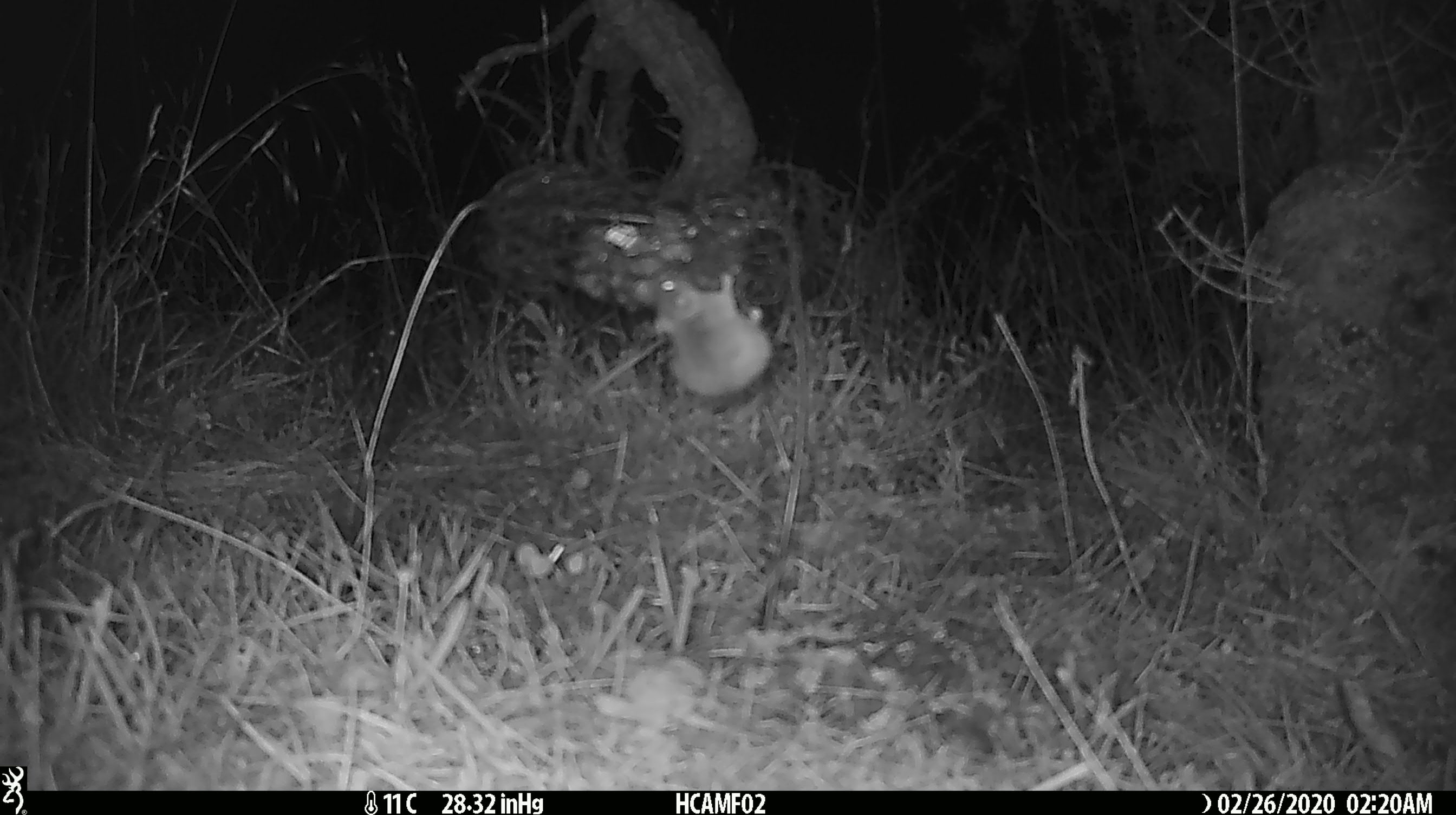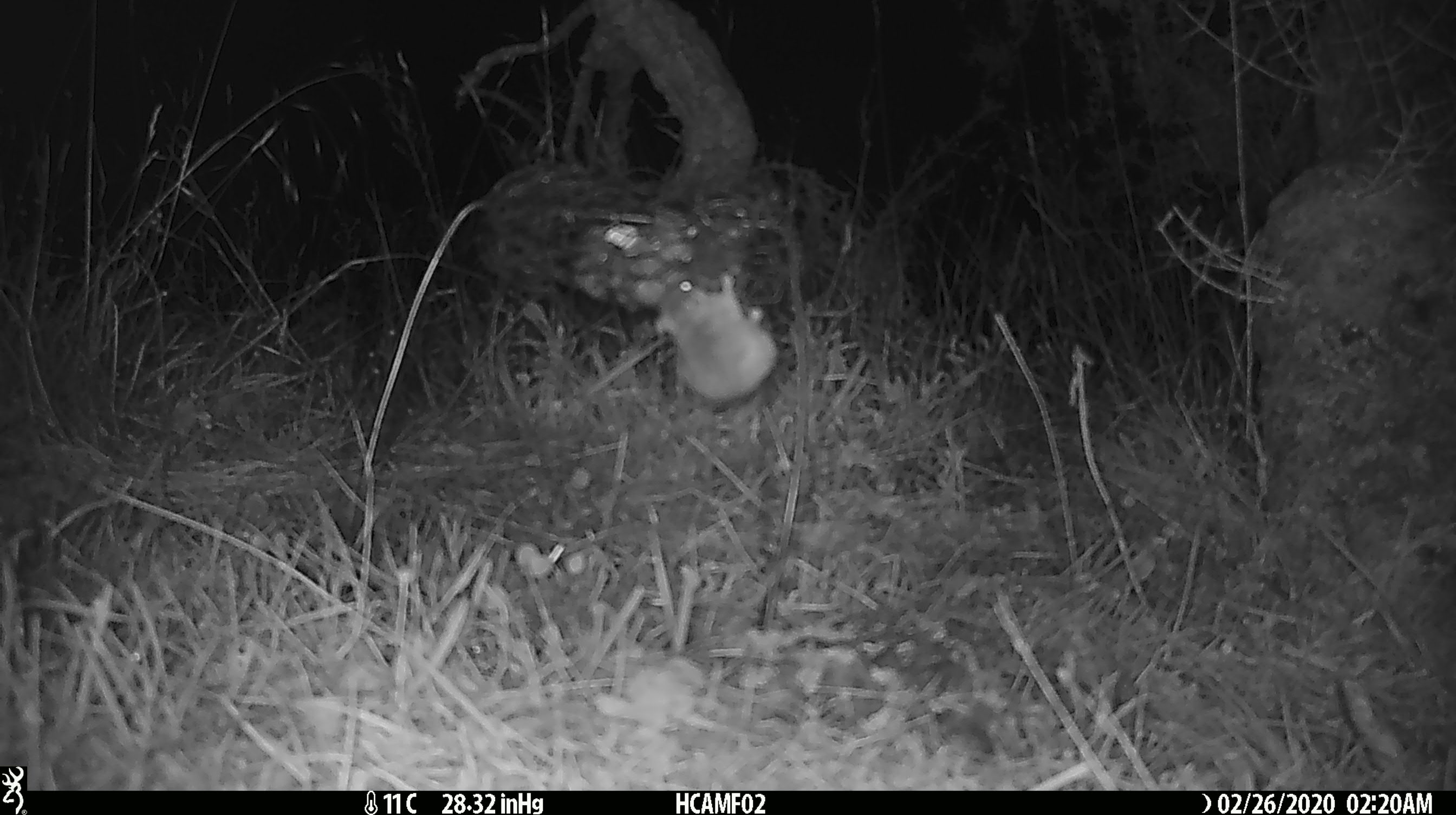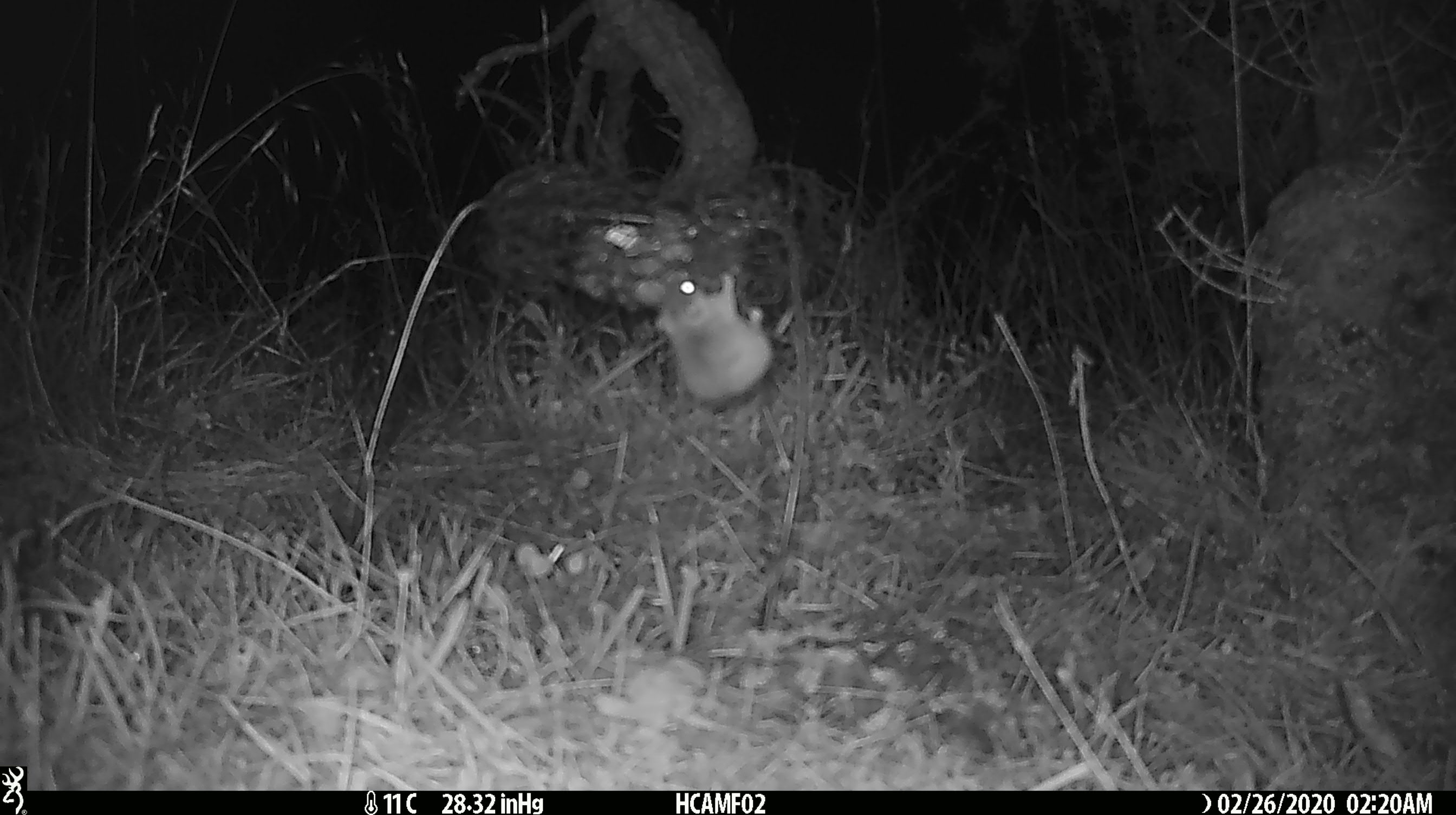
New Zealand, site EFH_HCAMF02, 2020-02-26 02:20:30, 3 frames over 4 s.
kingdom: Animalia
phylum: Chordata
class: Mammalia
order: Rodentia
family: Muridae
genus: Mus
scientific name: Mus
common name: mouse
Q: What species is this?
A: Mouse (Mus).